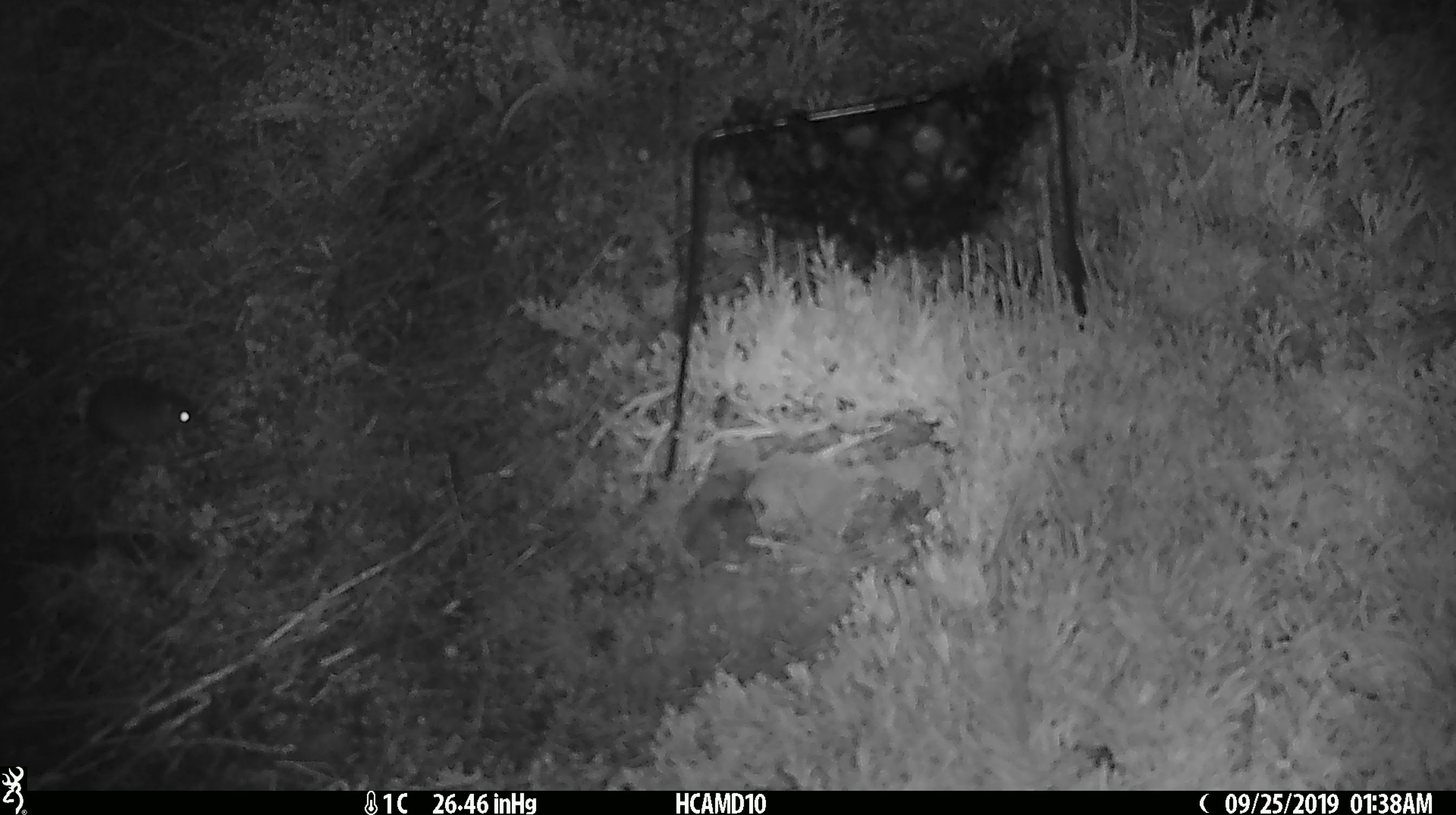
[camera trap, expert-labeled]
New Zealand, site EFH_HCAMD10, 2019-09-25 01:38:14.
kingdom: Animalia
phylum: Chordata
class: Mammalia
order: Rodentia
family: Muridae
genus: Mus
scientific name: Mus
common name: mouse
Mouse (Mus).